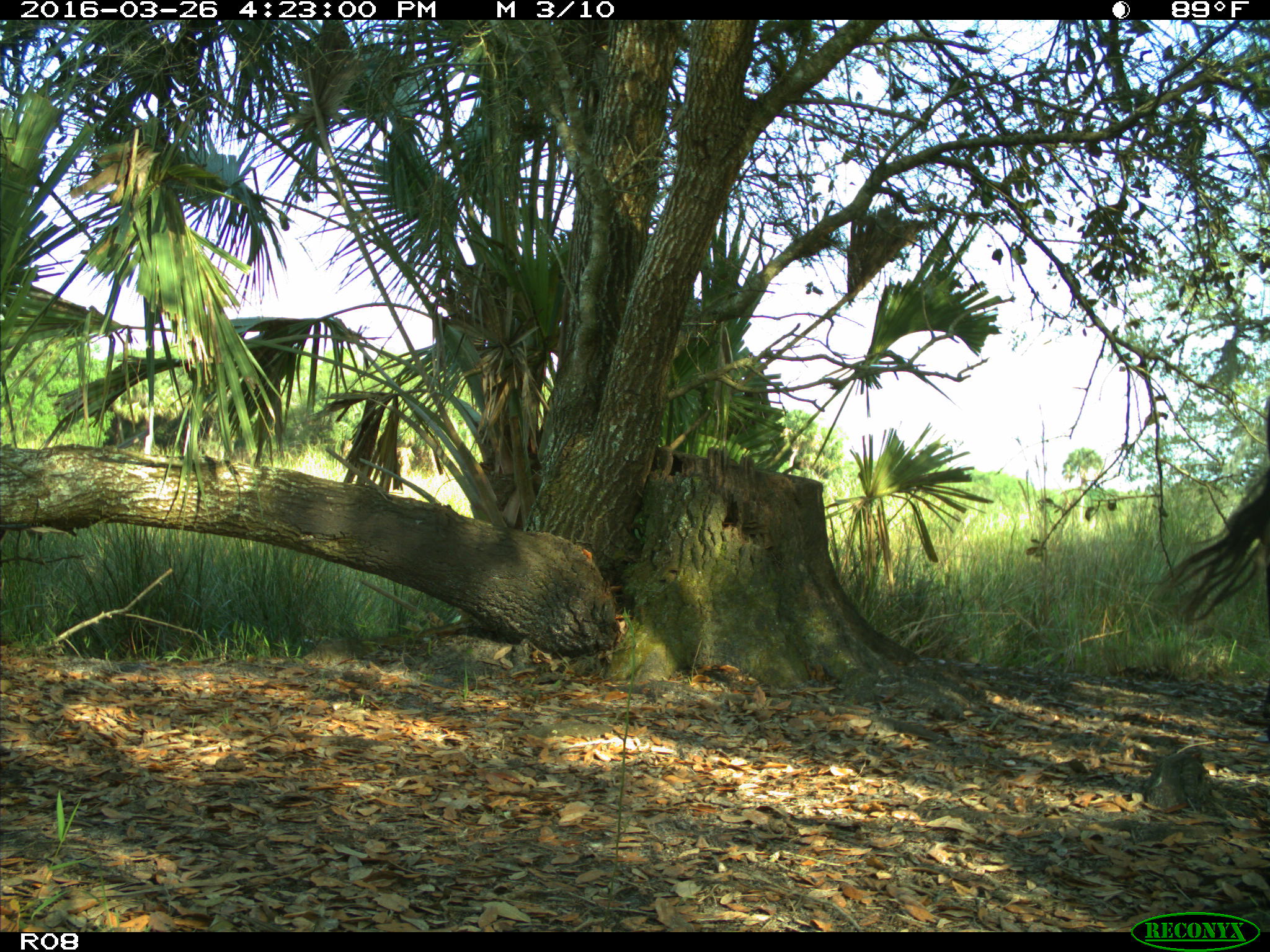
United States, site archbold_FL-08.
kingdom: Animalia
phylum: Chordata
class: Mammalia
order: Artiodactyla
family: Bovidae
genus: Bos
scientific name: Bos taurus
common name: domestic cow